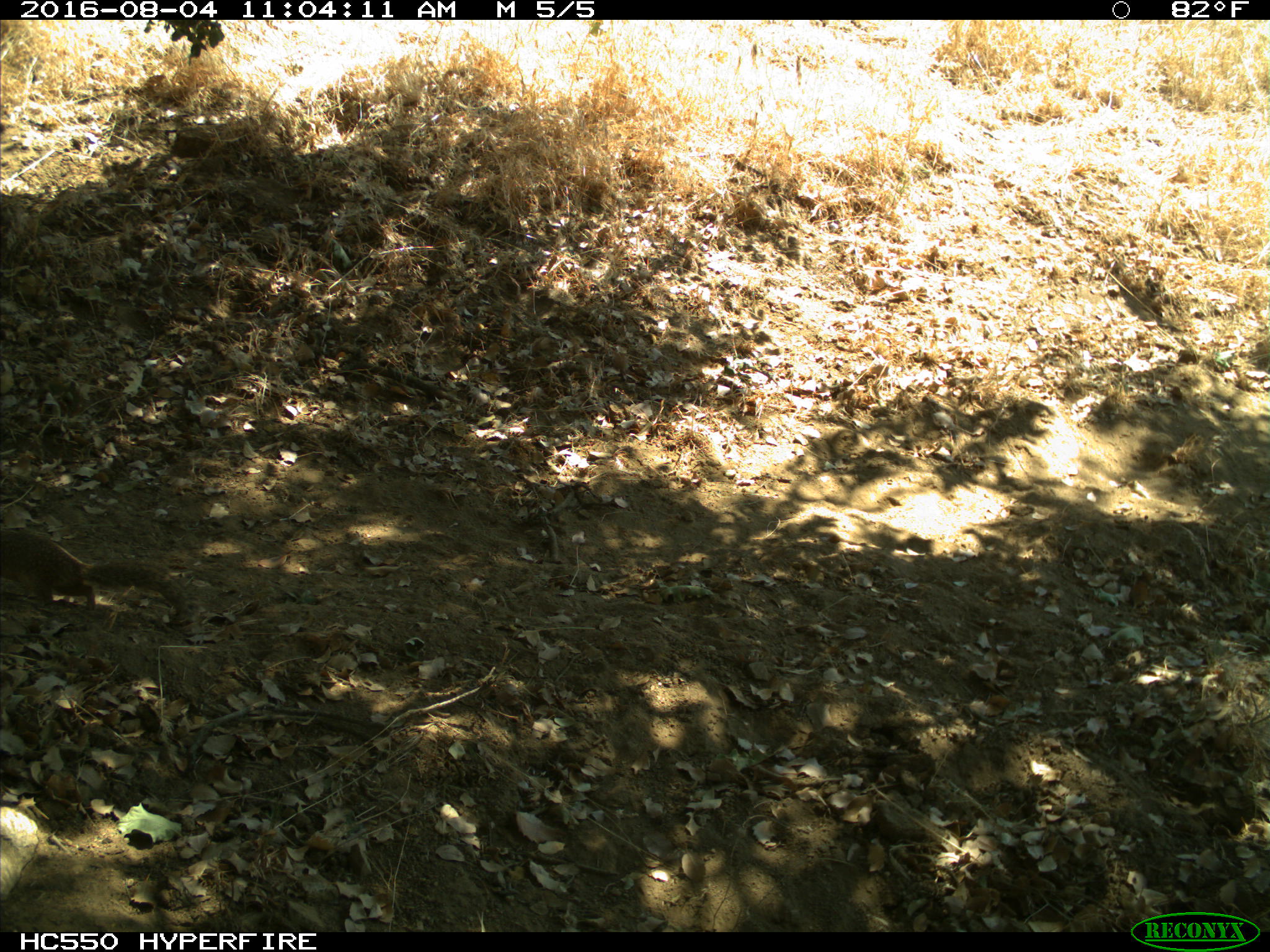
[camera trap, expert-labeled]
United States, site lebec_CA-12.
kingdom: Animalia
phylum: Chordata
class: Mammalia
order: Rodentia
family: Sciuridae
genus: Otospermophilus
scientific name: Otospermophilus beecheyi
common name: california ground squirrel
Otospermophilus beecheyi (california ground squirrel).